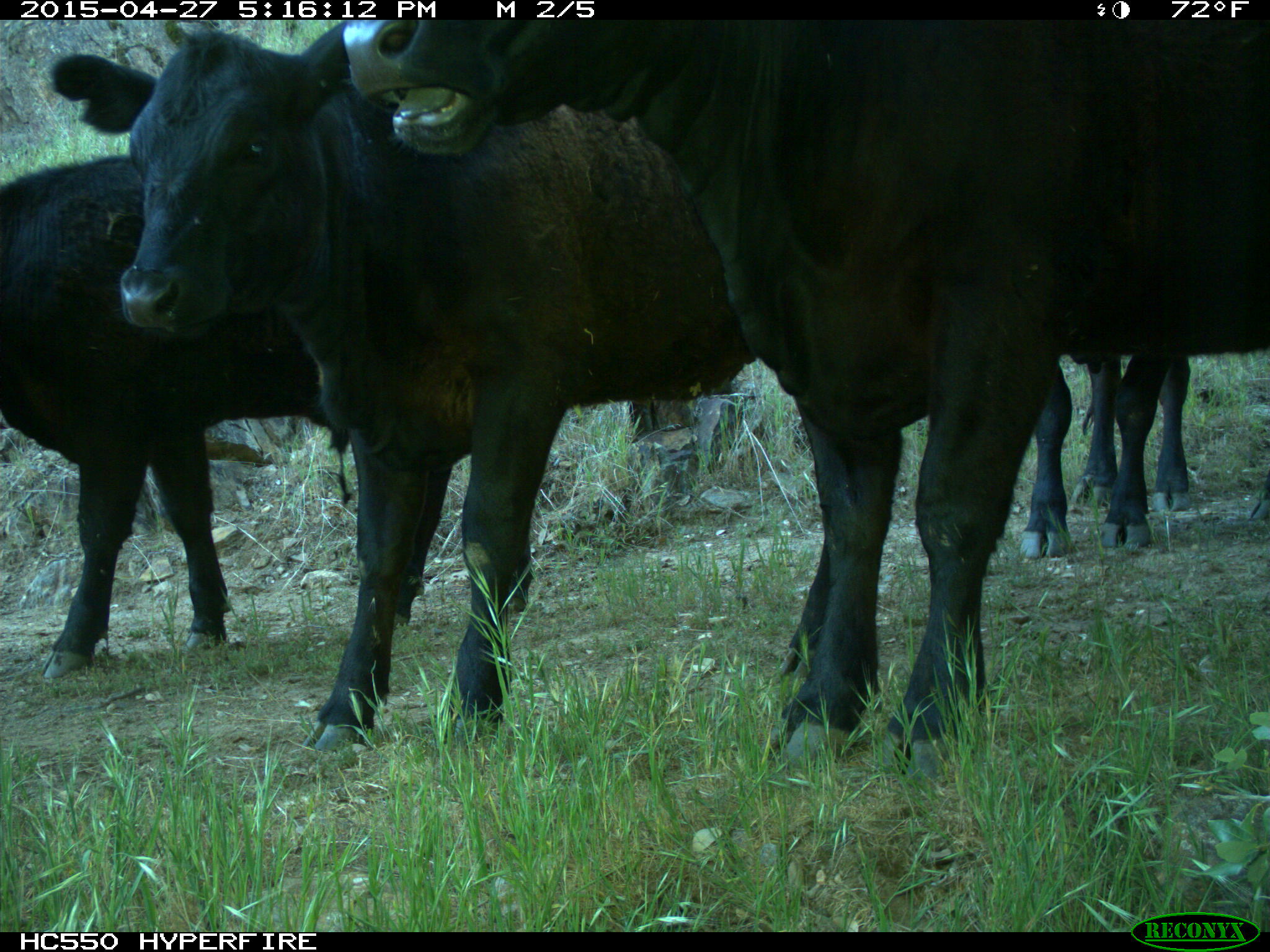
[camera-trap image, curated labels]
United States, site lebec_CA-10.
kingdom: Animalia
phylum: Chordata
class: Mammalia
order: Artiodactyla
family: Bovidae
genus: Bos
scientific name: Bos taurus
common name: domestic cow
Bos taurus (domestic cow).